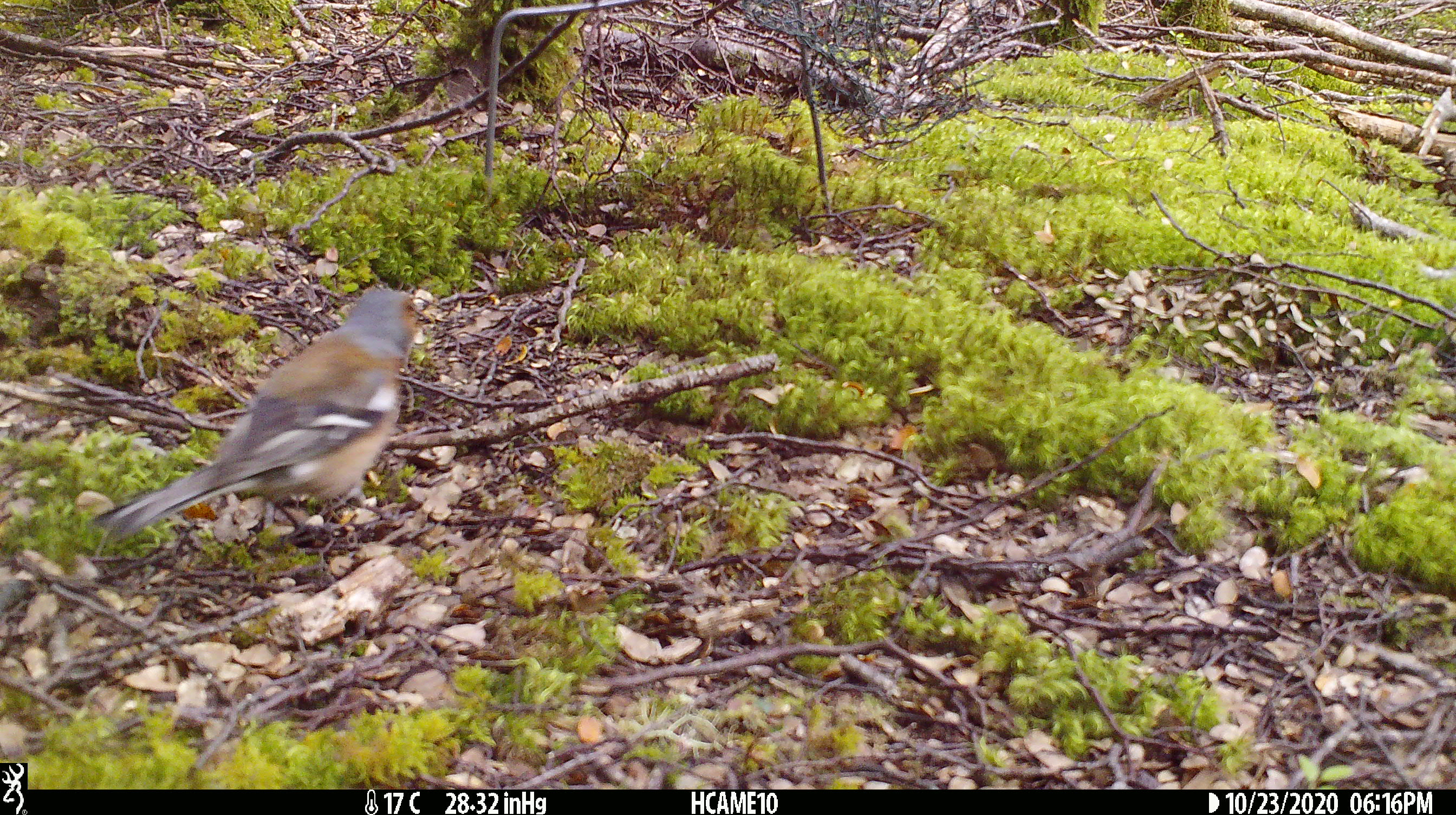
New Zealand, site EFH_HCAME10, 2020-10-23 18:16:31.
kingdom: Animalia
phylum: Chordata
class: Aves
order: Passeriformes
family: Fringillidae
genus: Fringilla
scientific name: Fringilla coelebs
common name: common chaffinch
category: chaffinch